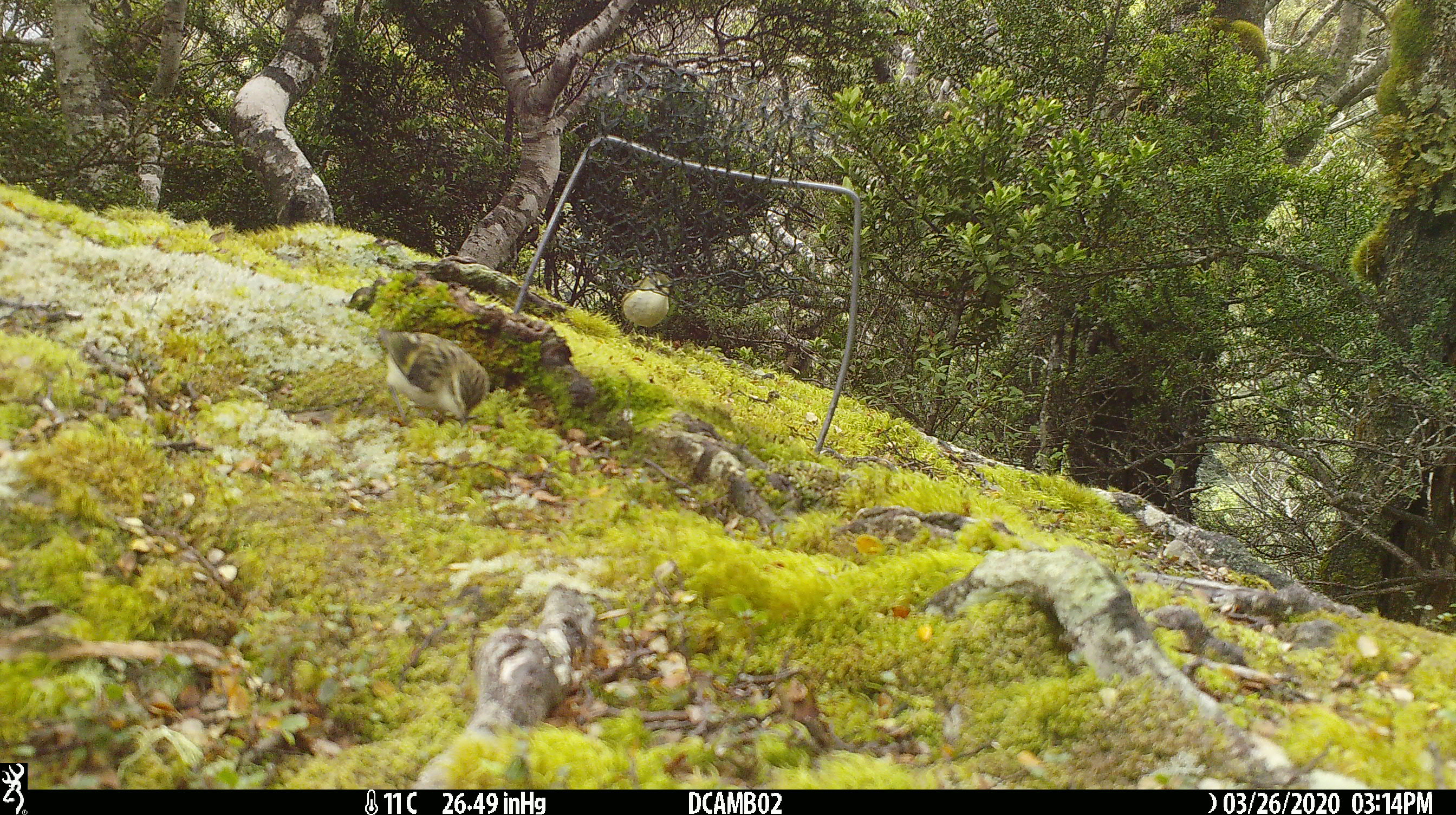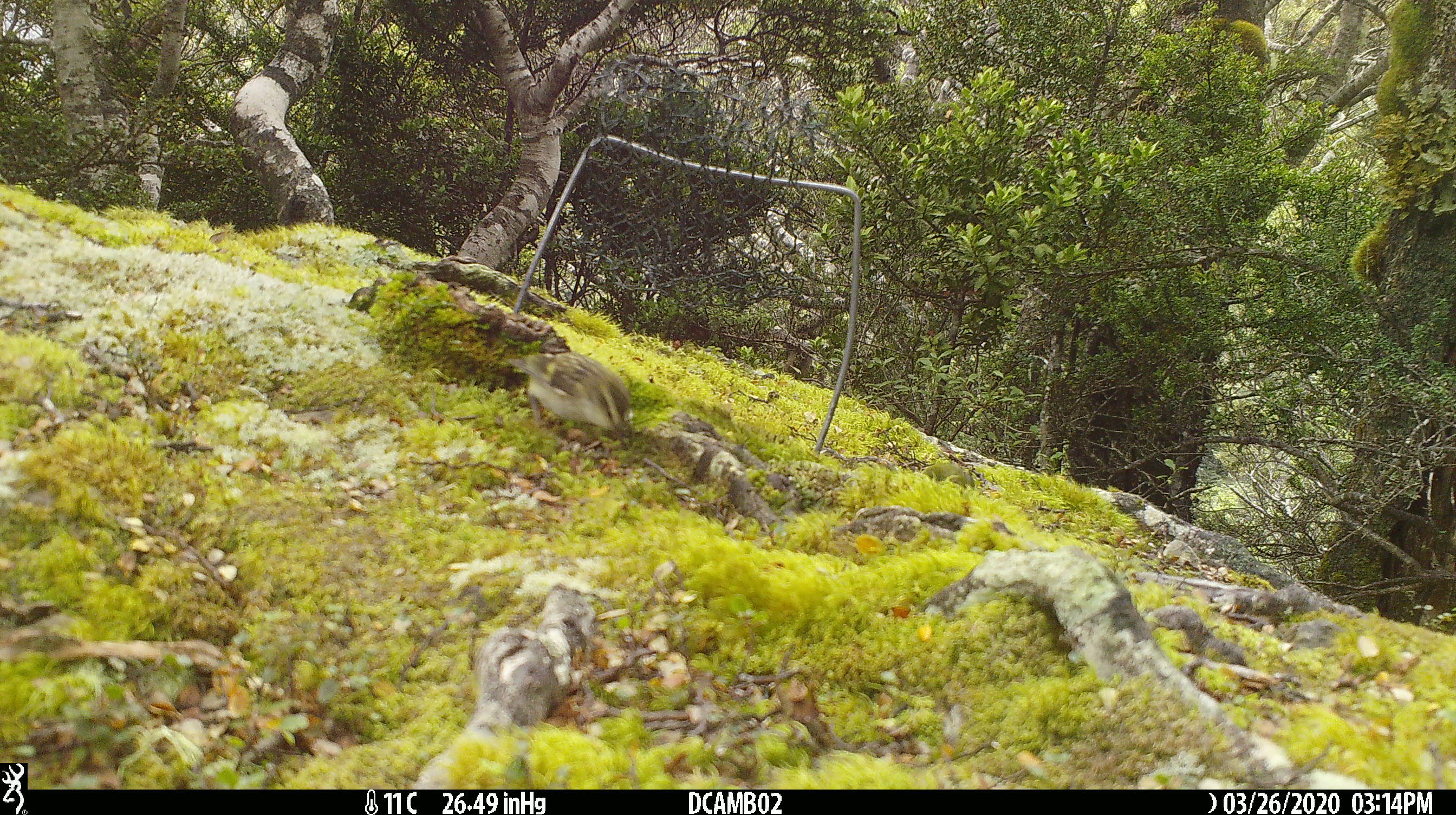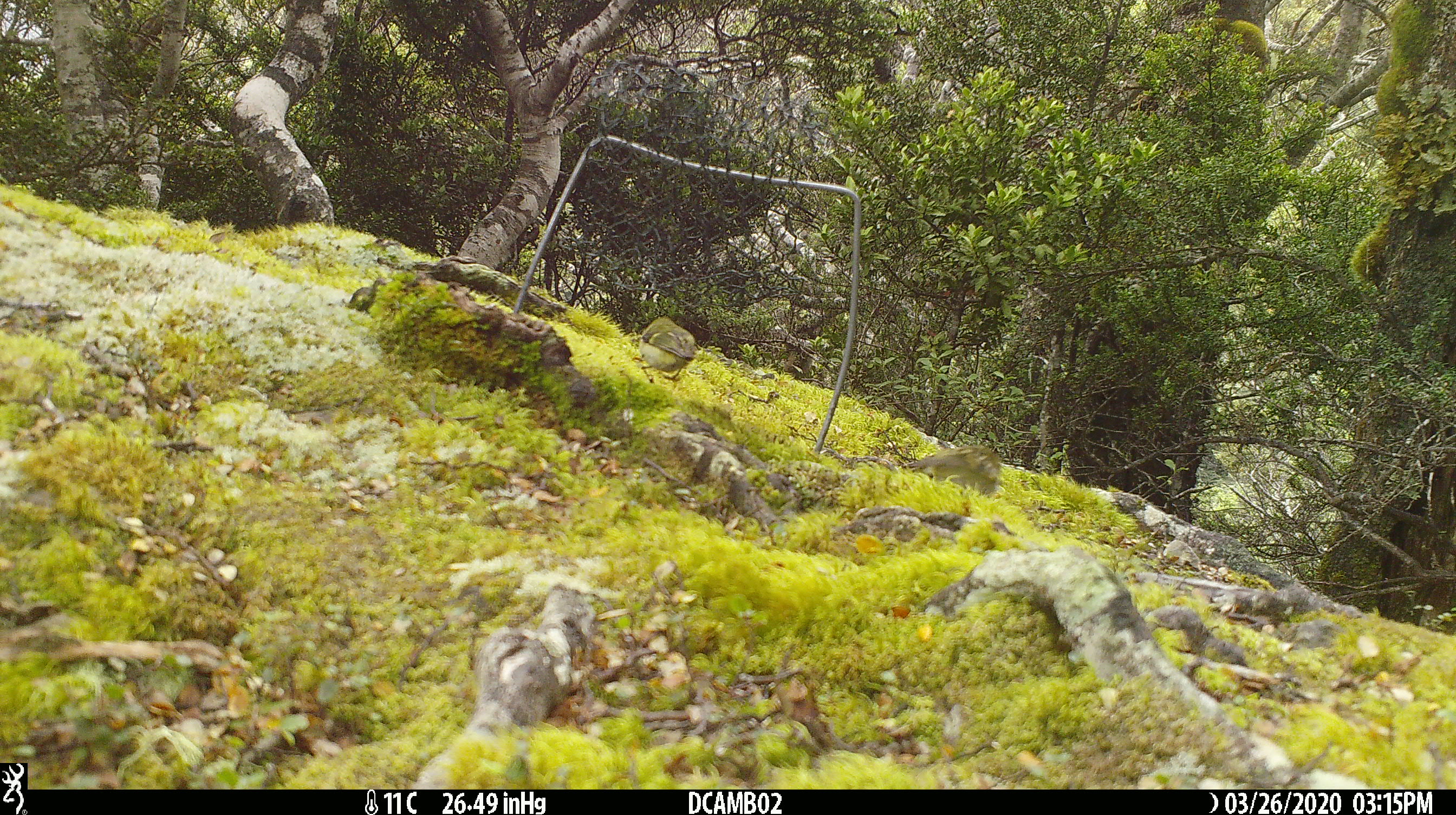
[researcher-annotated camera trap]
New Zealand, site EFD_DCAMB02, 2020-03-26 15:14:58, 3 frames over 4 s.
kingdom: Animalia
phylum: Chordata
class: Aves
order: Passeriformes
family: Acanthisittidae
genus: Acanthisitta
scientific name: Acanthisitta chloris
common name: rifleman